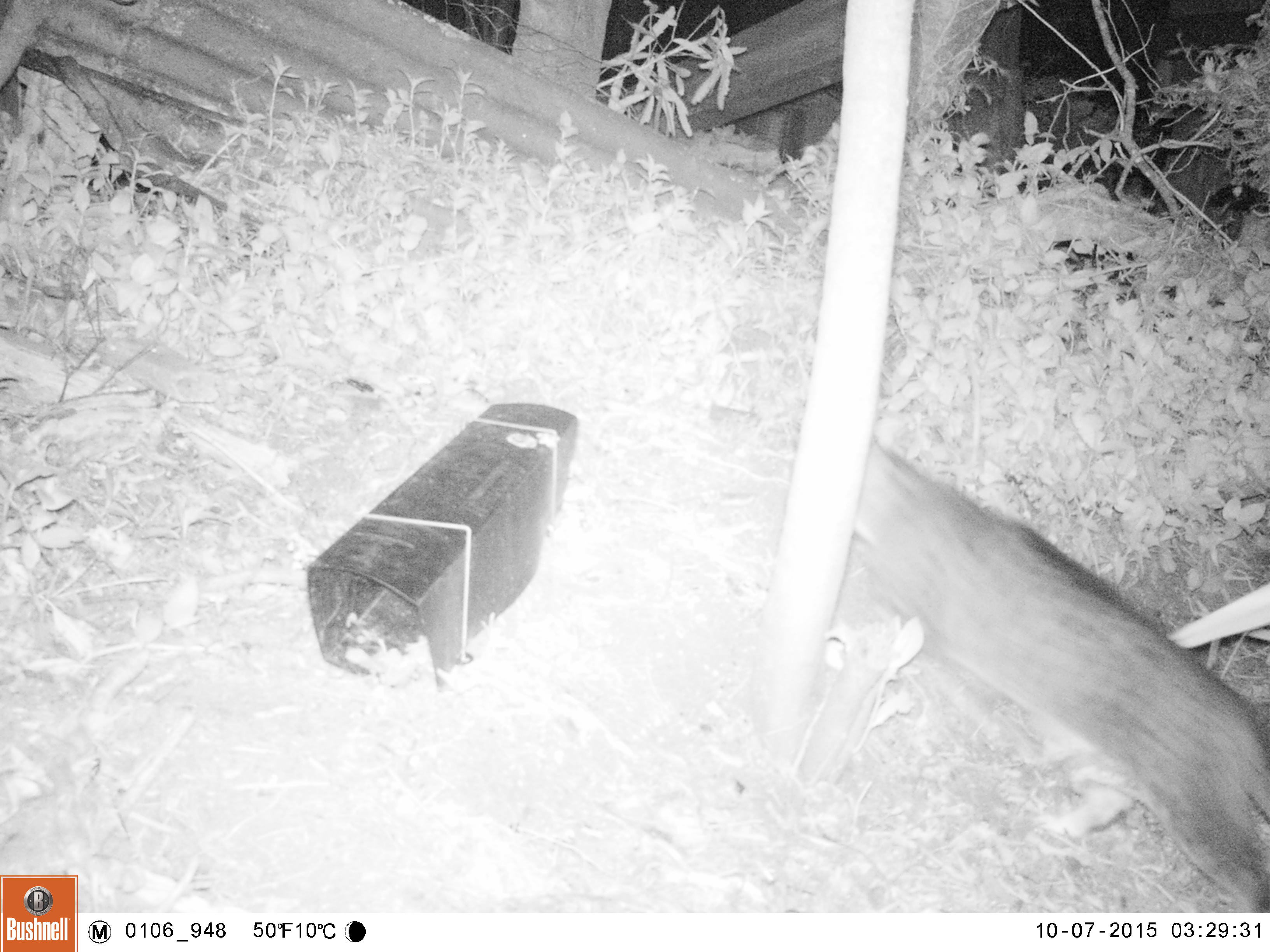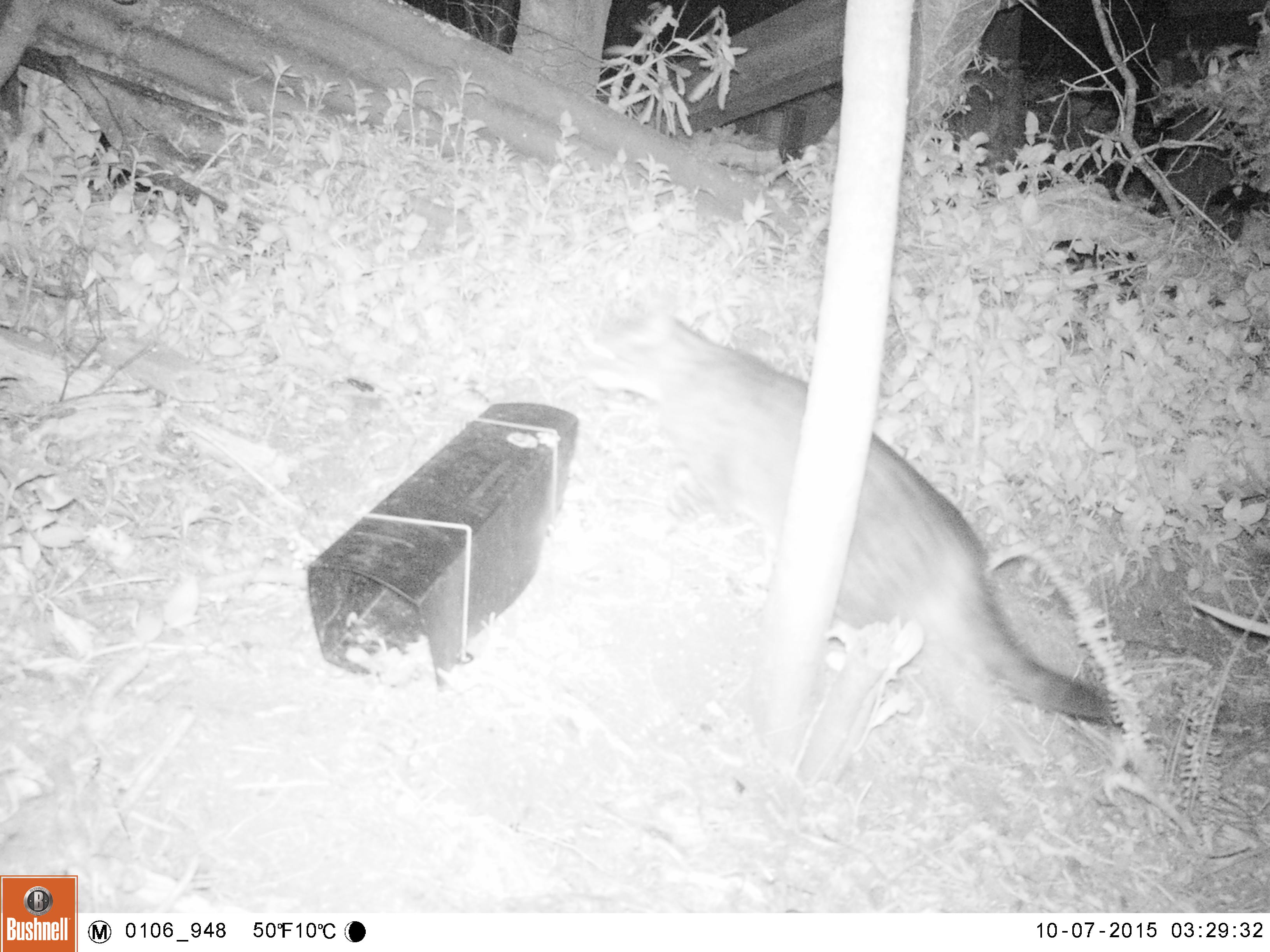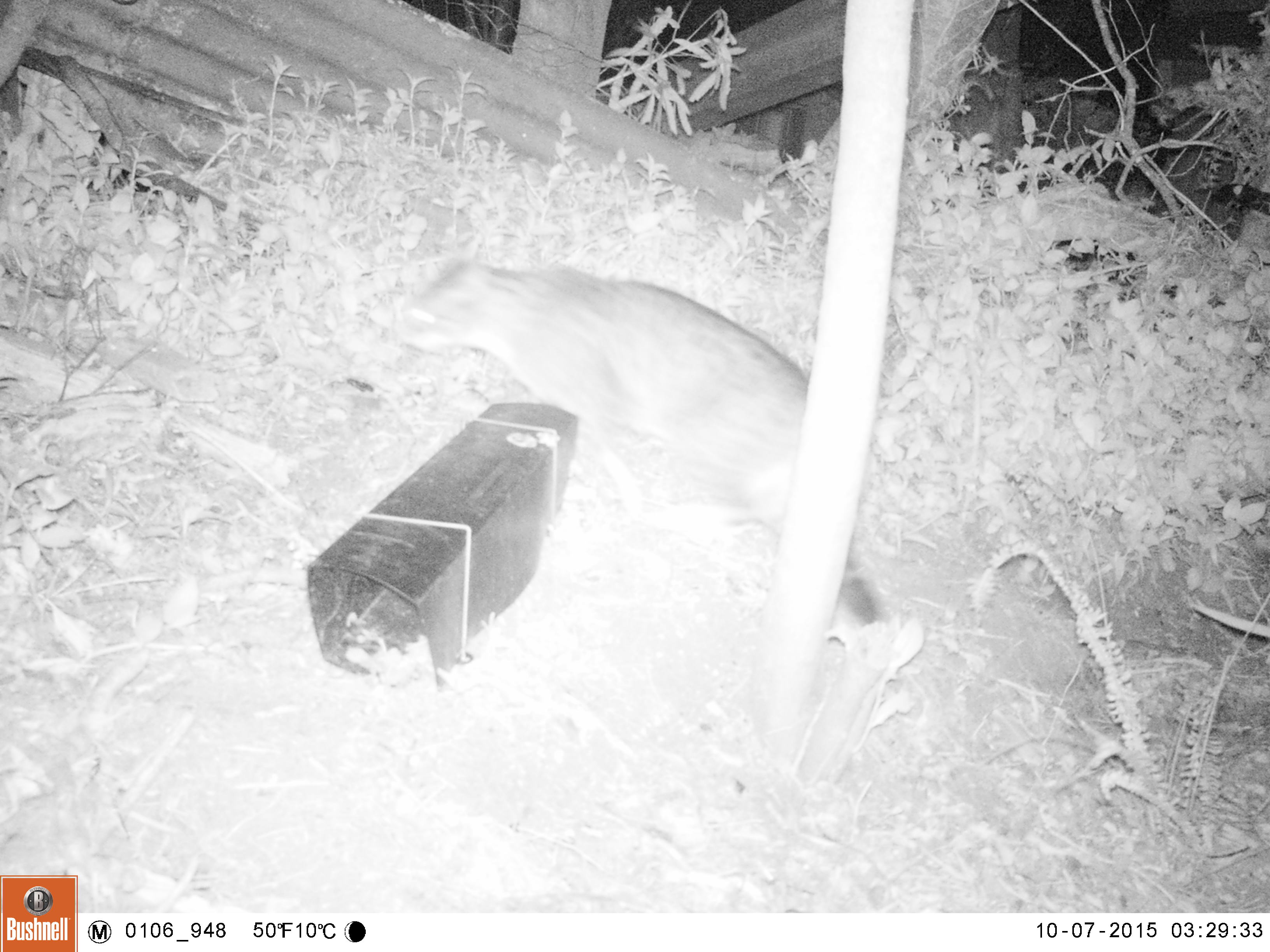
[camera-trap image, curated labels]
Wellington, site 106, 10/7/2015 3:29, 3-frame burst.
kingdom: Animalia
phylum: Chordata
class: Mammalia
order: Carnivora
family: Felidae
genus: Felis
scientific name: Felis catus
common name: cat